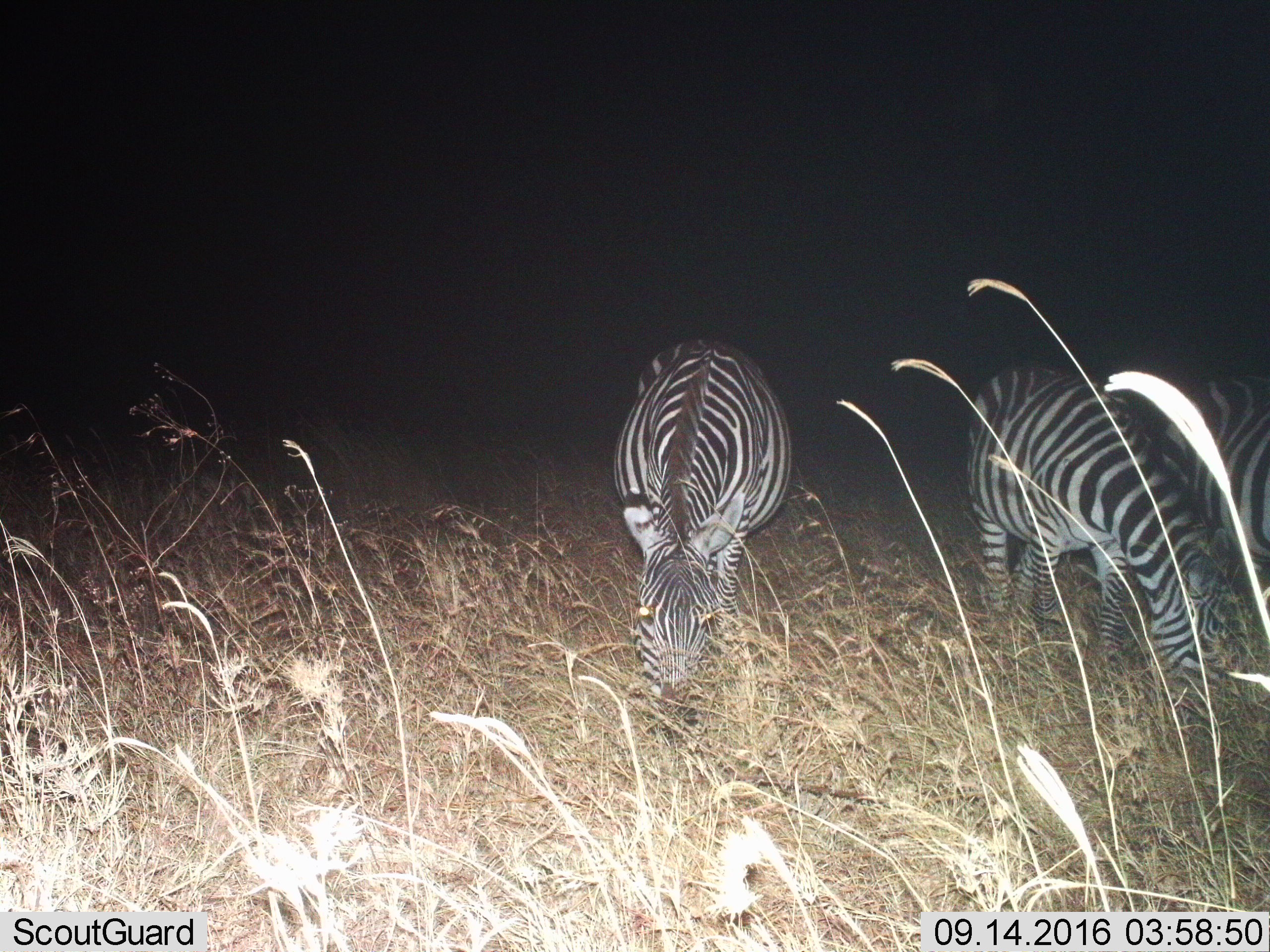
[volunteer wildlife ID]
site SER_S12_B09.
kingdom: Animalia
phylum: Chordata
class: Mammalia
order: Perissodactyla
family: Equidae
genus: Equus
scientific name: Equus quagga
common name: plains zebra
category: zebraplains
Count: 3.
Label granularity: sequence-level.